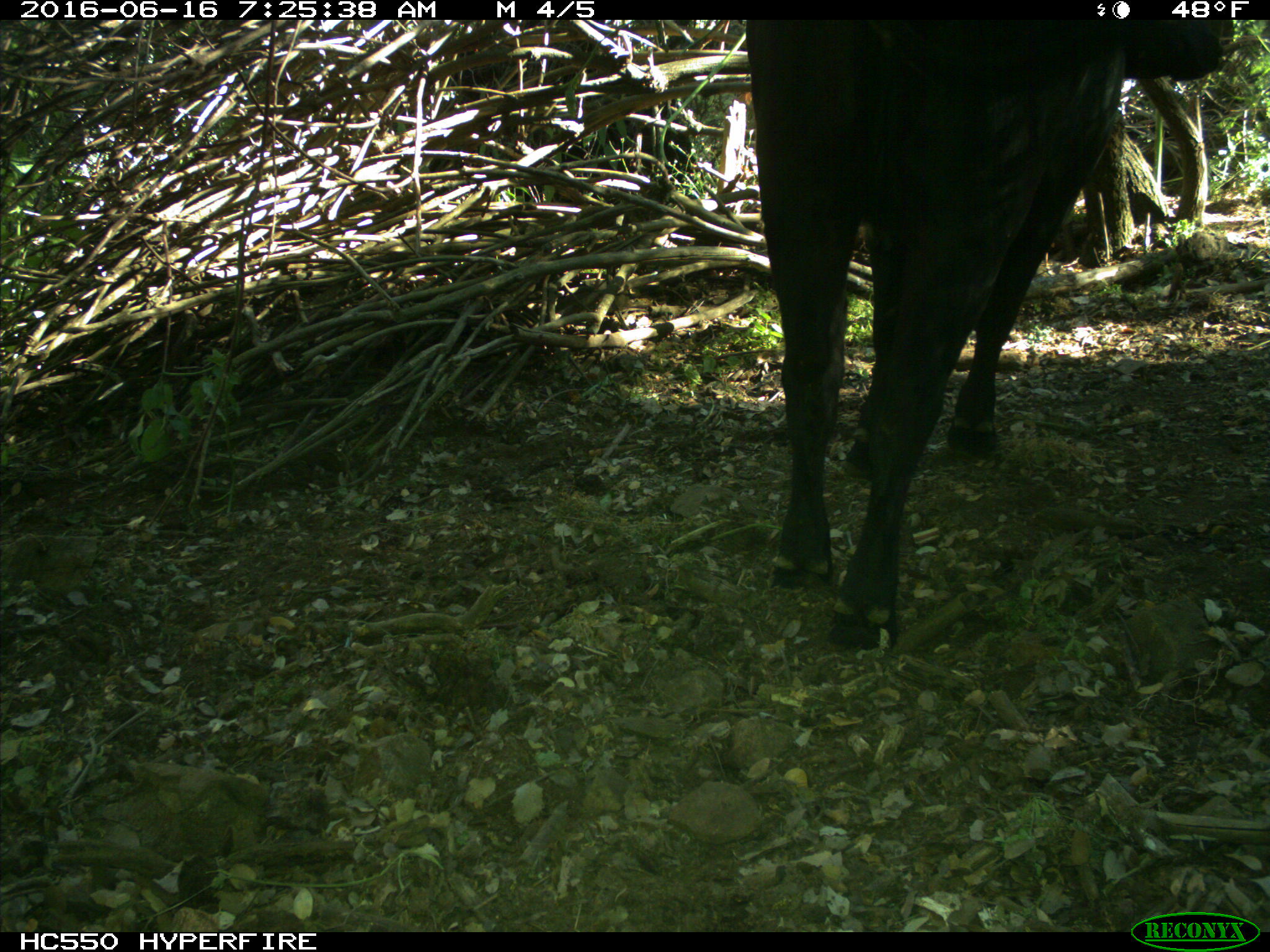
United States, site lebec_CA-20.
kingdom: Animalia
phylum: Chordata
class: Mammalia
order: Artiodactyla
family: Bovidae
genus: Bos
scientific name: Bos taurus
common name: domestic cow